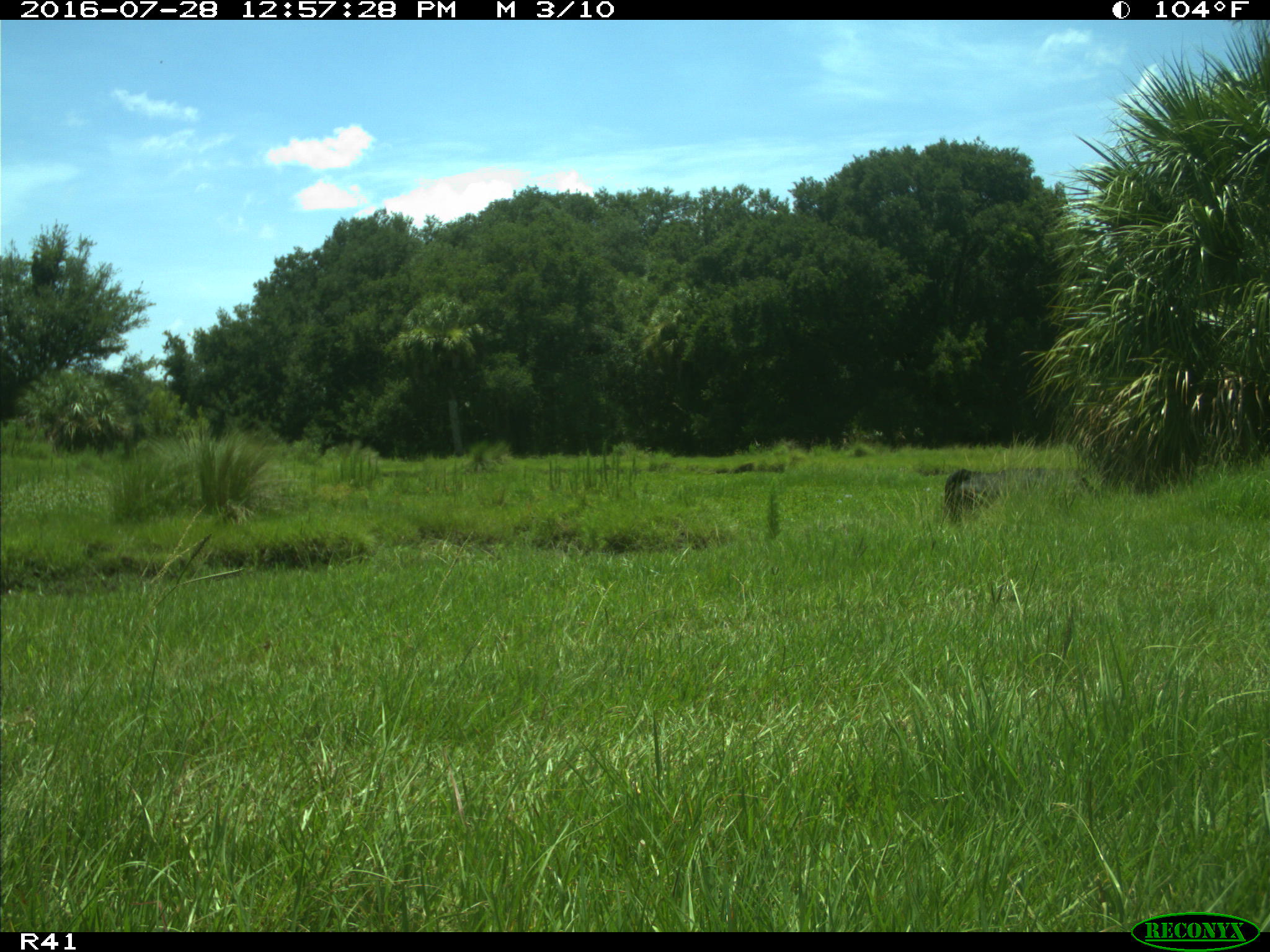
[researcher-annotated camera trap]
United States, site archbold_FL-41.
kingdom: Animalia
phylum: Chordata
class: Mammalia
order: Artiodactyla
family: Bovidae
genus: Bos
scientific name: Bos taurus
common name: domestic cow